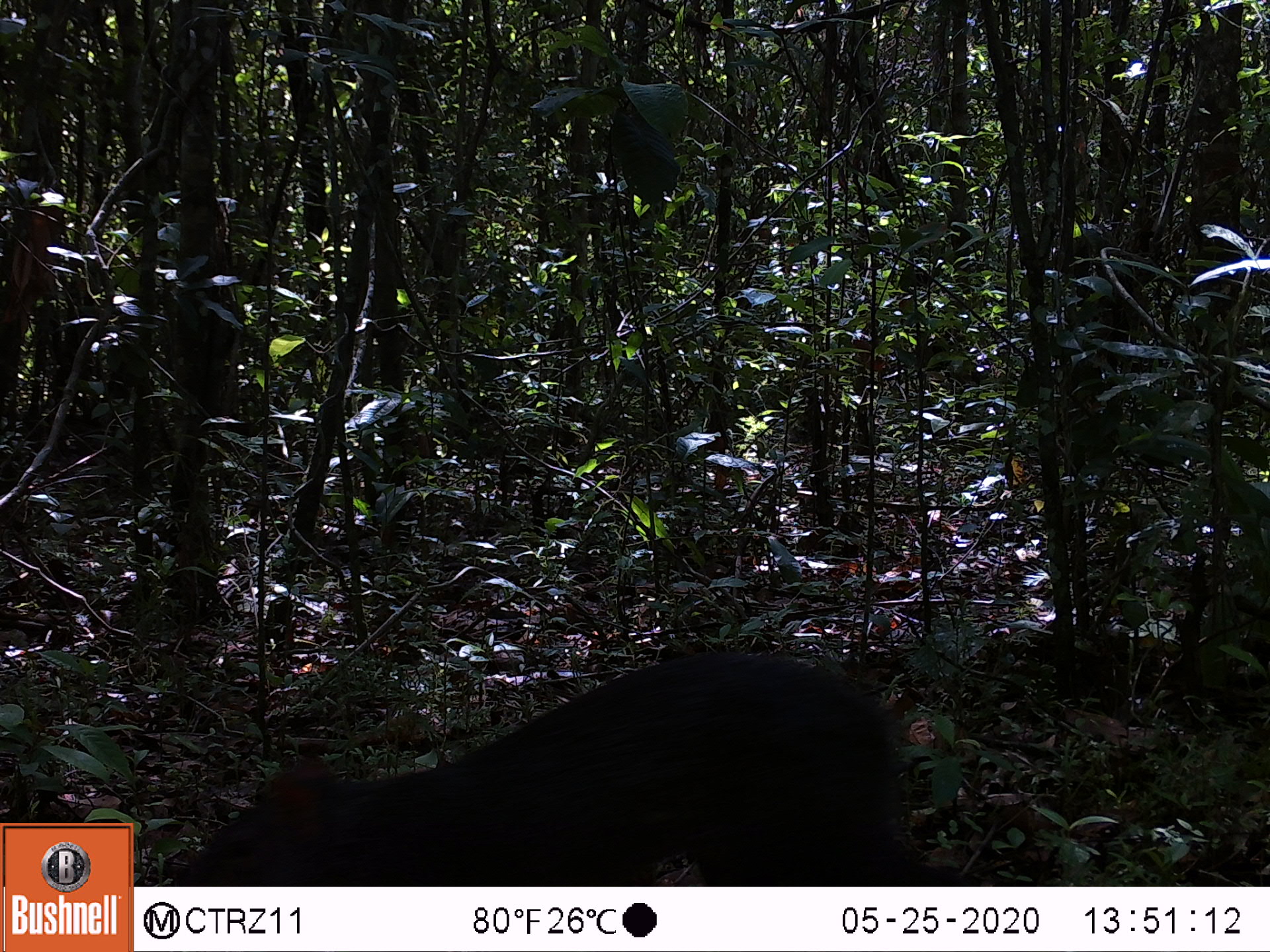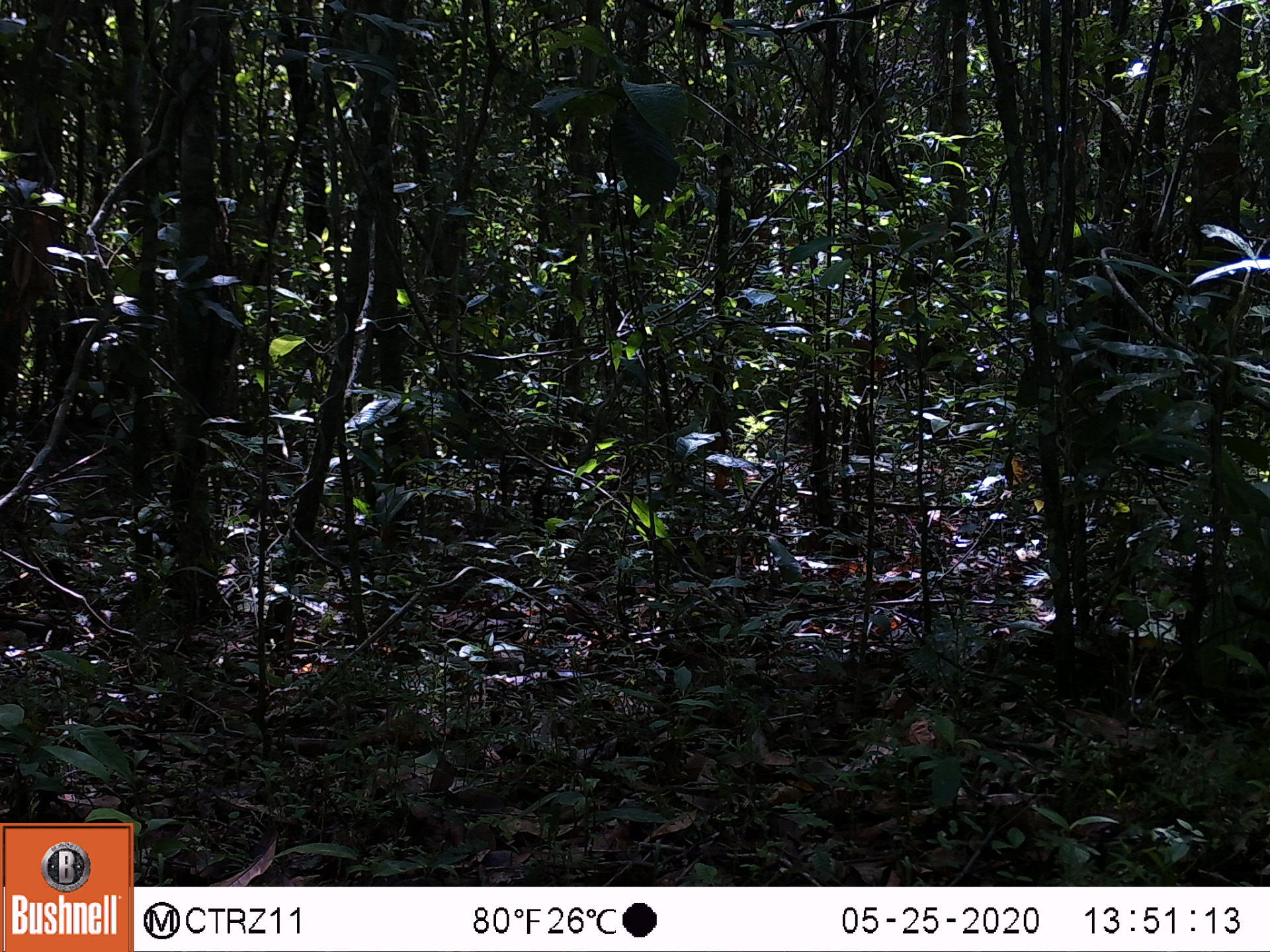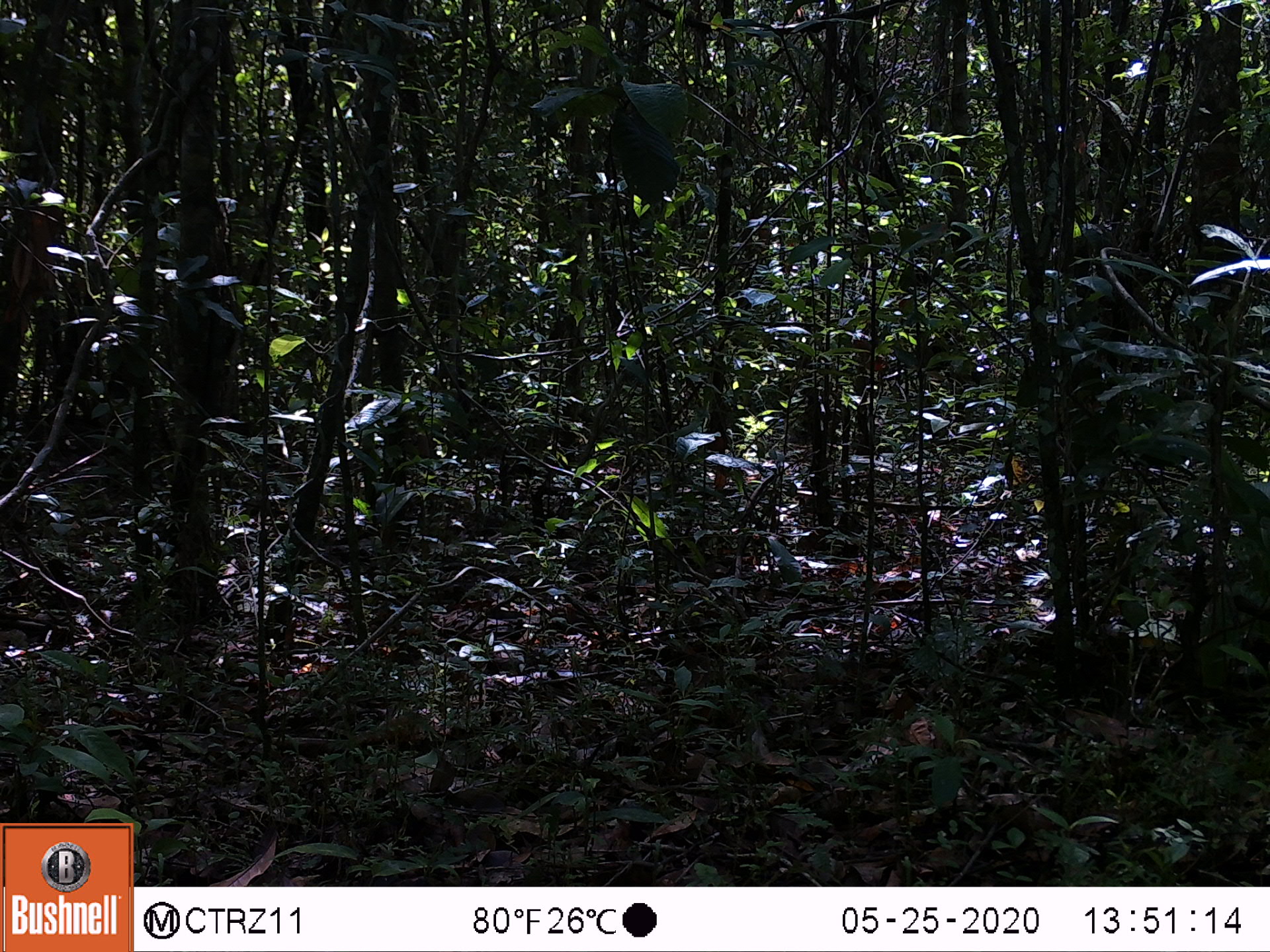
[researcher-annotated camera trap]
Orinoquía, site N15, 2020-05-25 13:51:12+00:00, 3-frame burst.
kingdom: Animalia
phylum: Chordata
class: Mammalia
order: Rodentia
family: Dasyproctidae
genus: Dasyprocta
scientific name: Dasyprocta fuliginosa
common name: black agouti